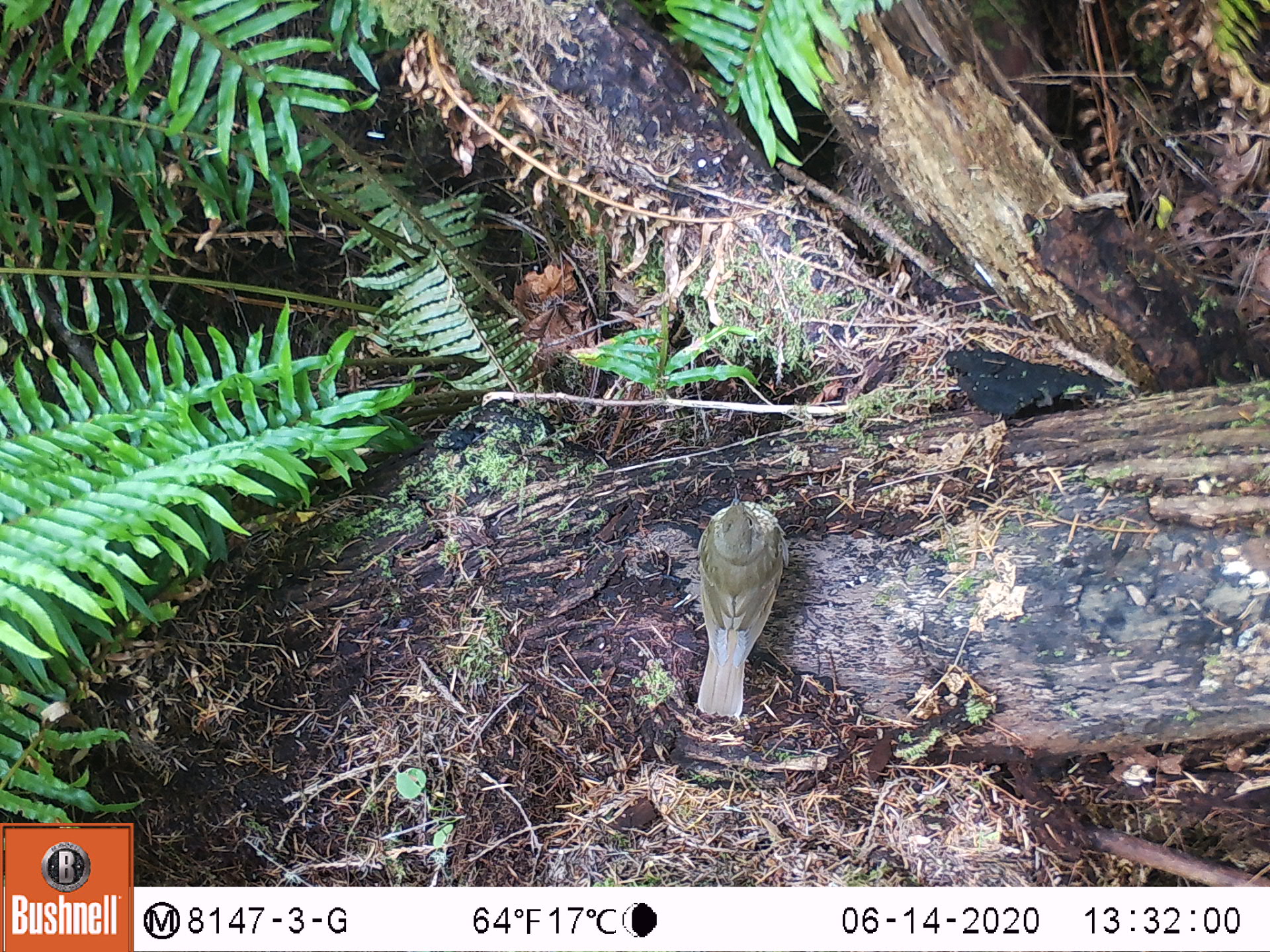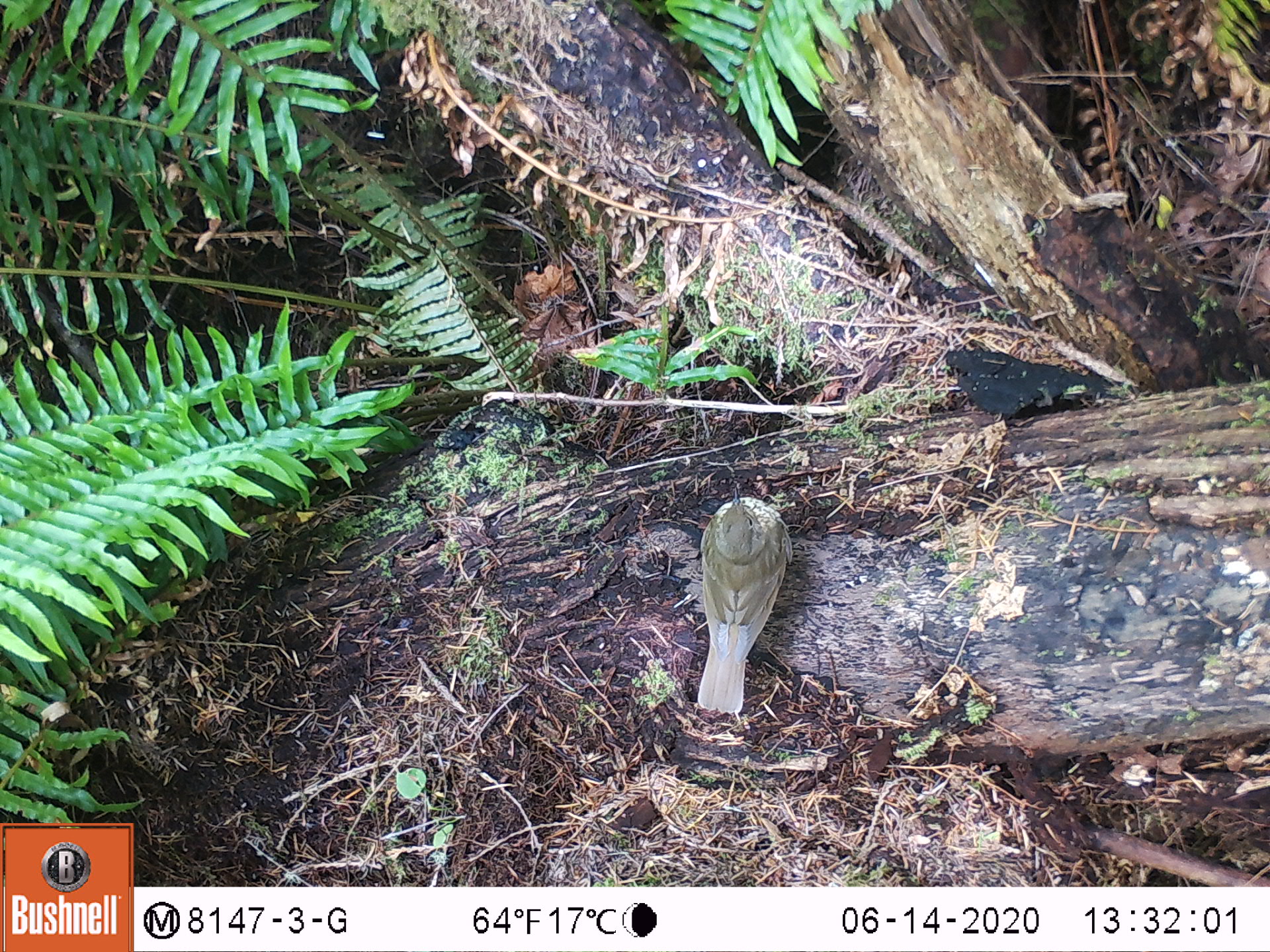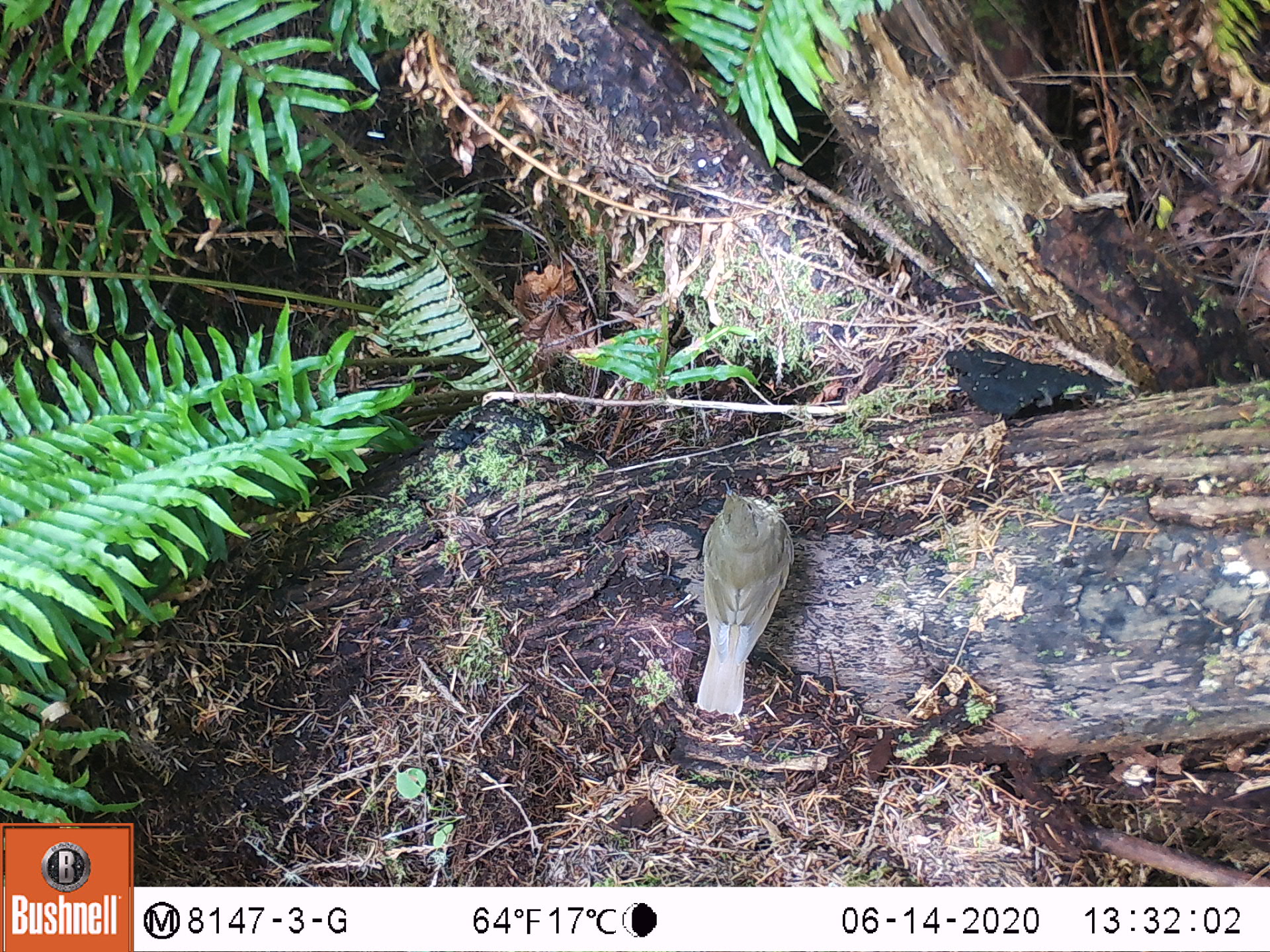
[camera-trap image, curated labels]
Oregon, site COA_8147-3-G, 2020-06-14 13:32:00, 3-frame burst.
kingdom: Animalia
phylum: Chordata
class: Aves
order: Passeriformes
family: Turdidae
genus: Catharus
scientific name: Catharus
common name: brown thrushes and nightingale-thrushes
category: catharus species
Catharus species (brown thrushes and nightingale-thrushes) (Catharus).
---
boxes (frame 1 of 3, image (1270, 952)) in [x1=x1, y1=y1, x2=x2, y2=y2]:
catharus species: [x1=690, y1=486, x2=791, y2=725]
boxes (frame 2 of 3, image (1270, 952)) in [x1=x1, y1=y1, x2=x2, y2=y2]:
catharus species: [x1=690, y1=487, x2=795, y2=722]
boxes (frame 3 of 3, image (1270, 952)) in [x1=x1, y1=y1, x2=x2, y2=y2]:
catharus species: [x1=687, y1=478, x2=798, y2=721]